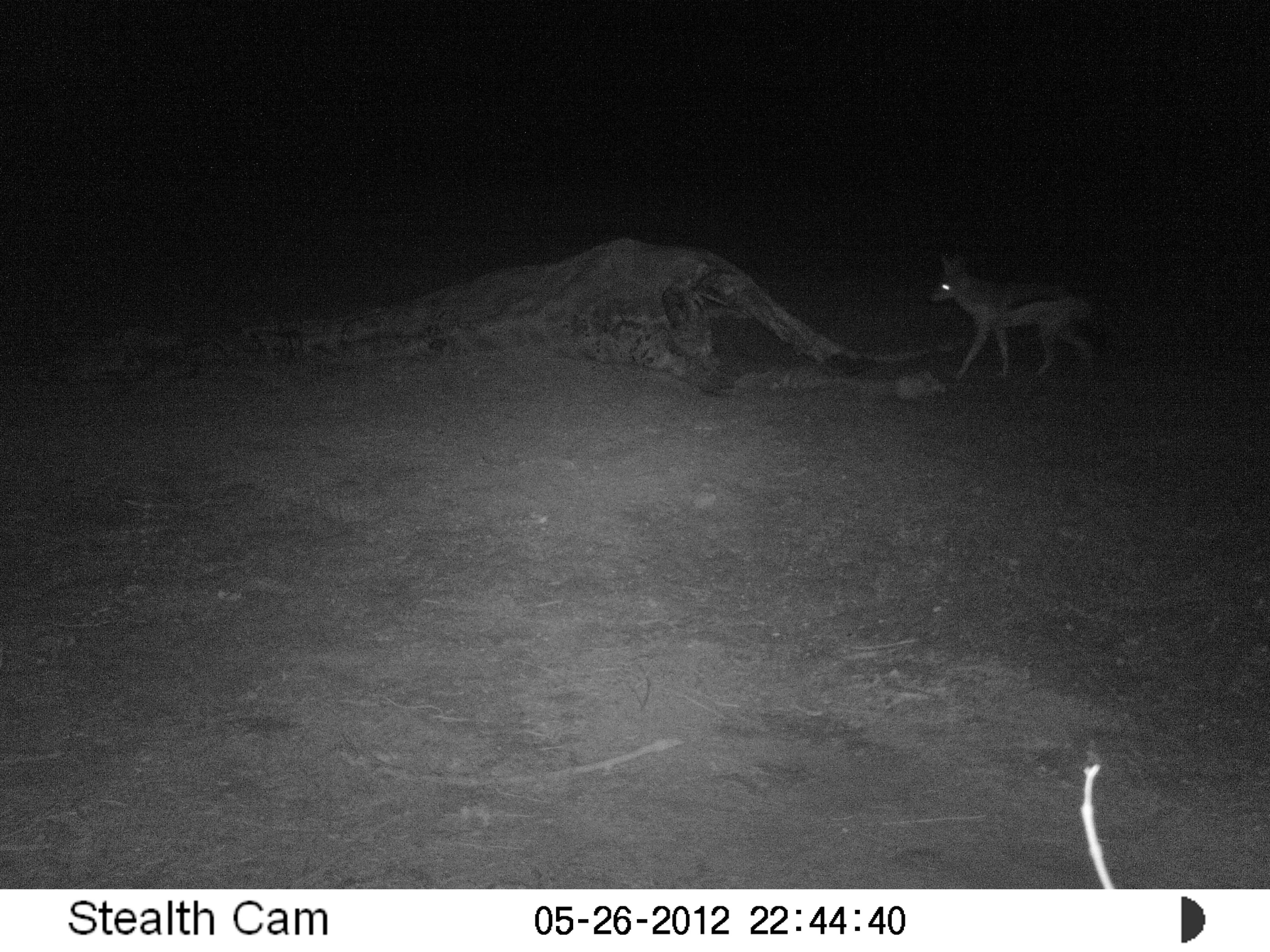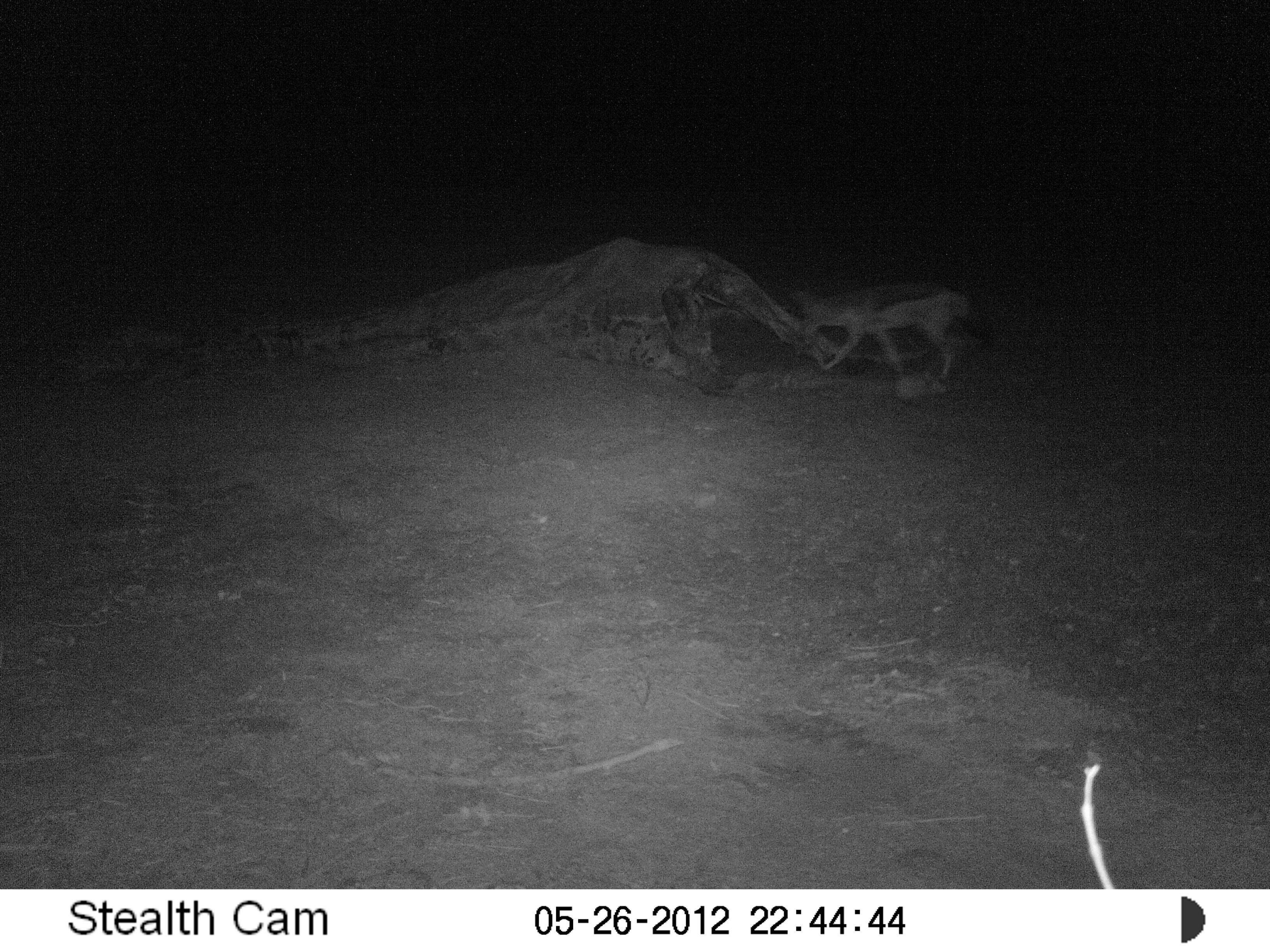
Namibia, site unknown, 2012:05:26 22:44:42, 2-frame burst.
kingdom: Animalia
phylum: Chordata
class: Mammalia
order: Carnivora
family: Canidae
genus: Lupulella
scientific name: Lupulella mesomelas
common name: black-backed jackal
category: canis mesomelas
Canis mesomelas (black-backed jackal) (Lupulella mesomelas).